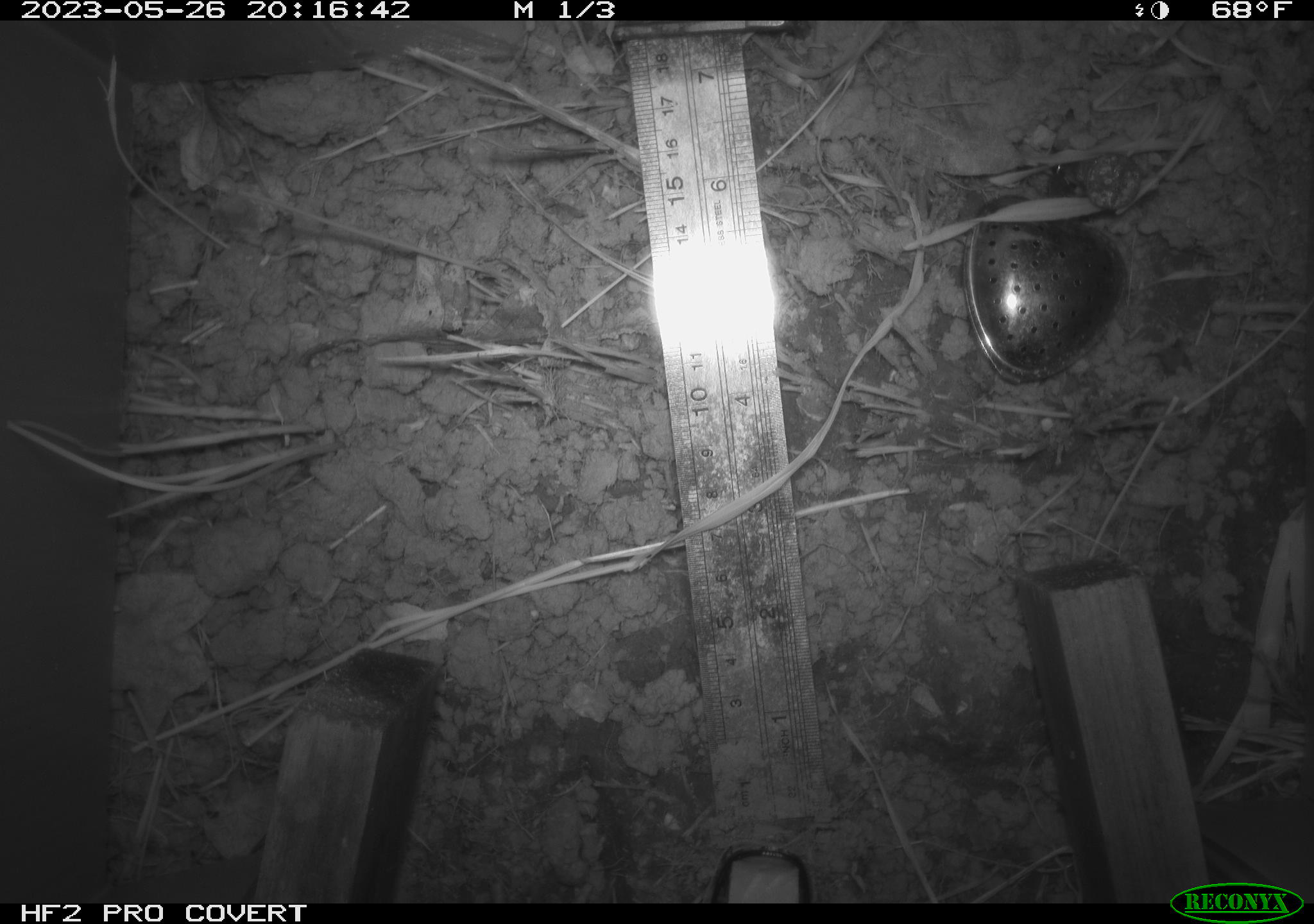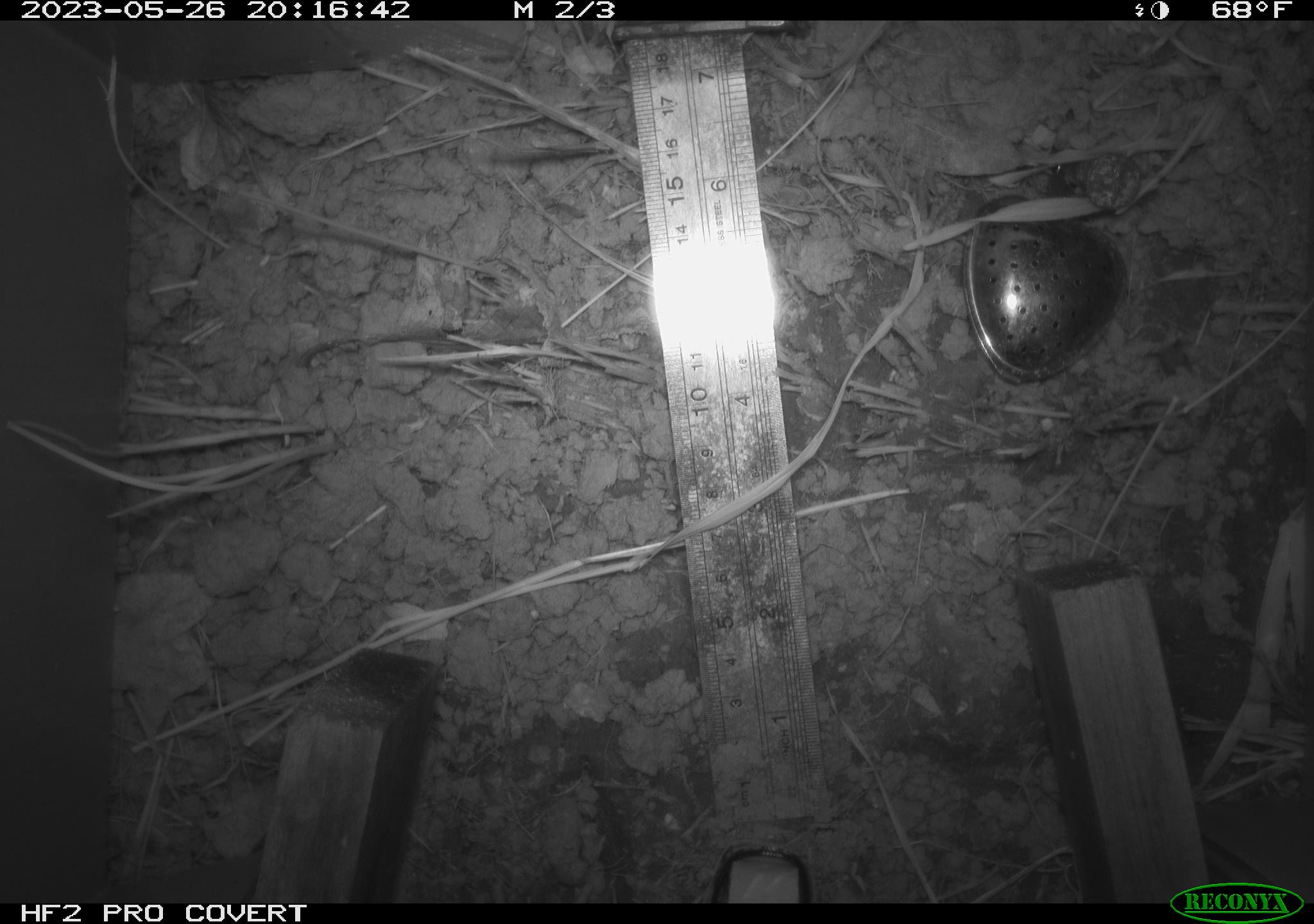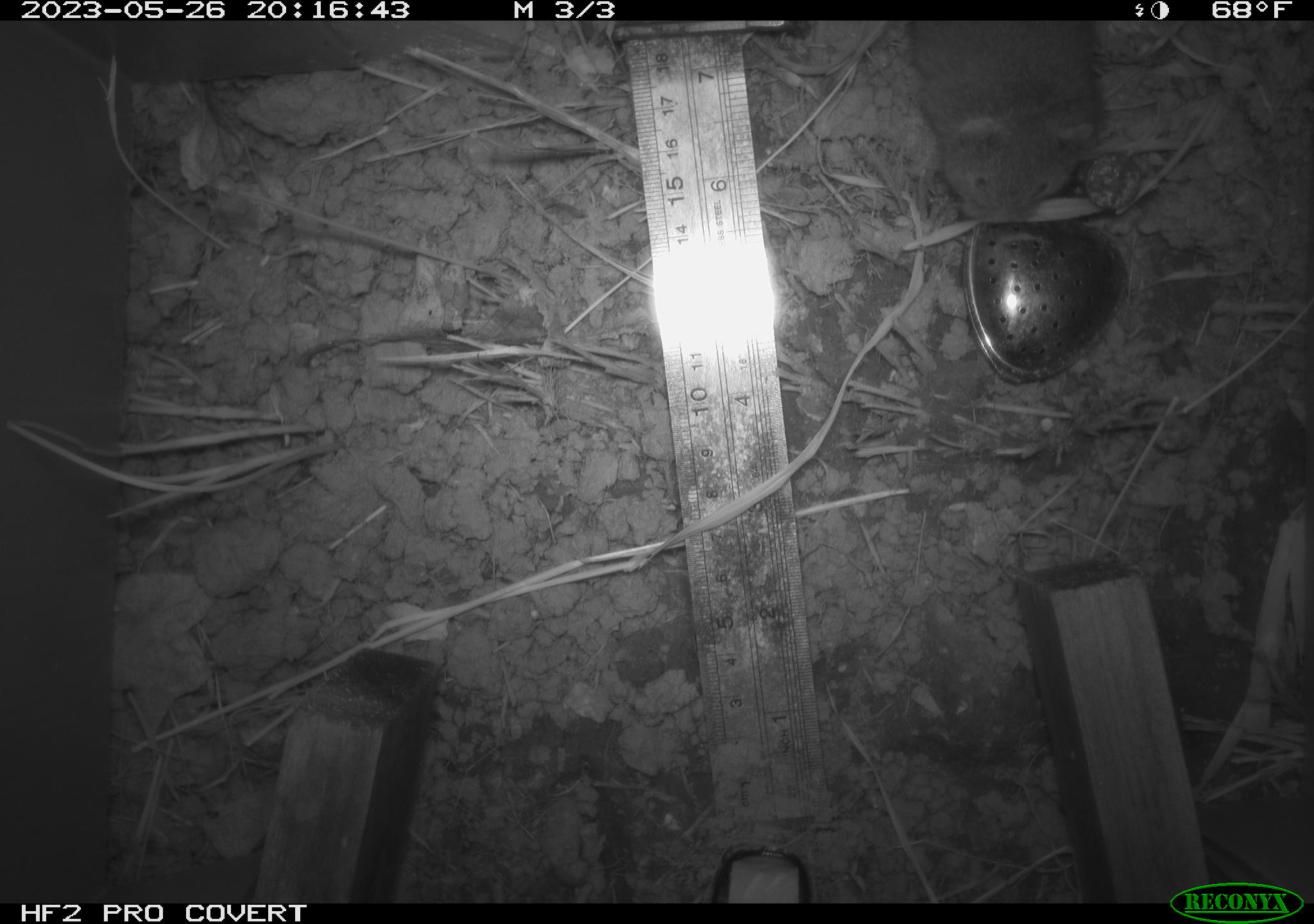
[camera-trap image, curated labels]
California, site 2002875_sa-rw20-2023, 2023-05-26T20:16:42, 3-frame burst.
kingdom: Animalia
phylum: Chordata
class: Mammalia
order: Rodentia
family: Cricetidae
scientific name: Arvicolinae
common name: voles, lemmings, and muskrats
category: arvicolinae subfamily